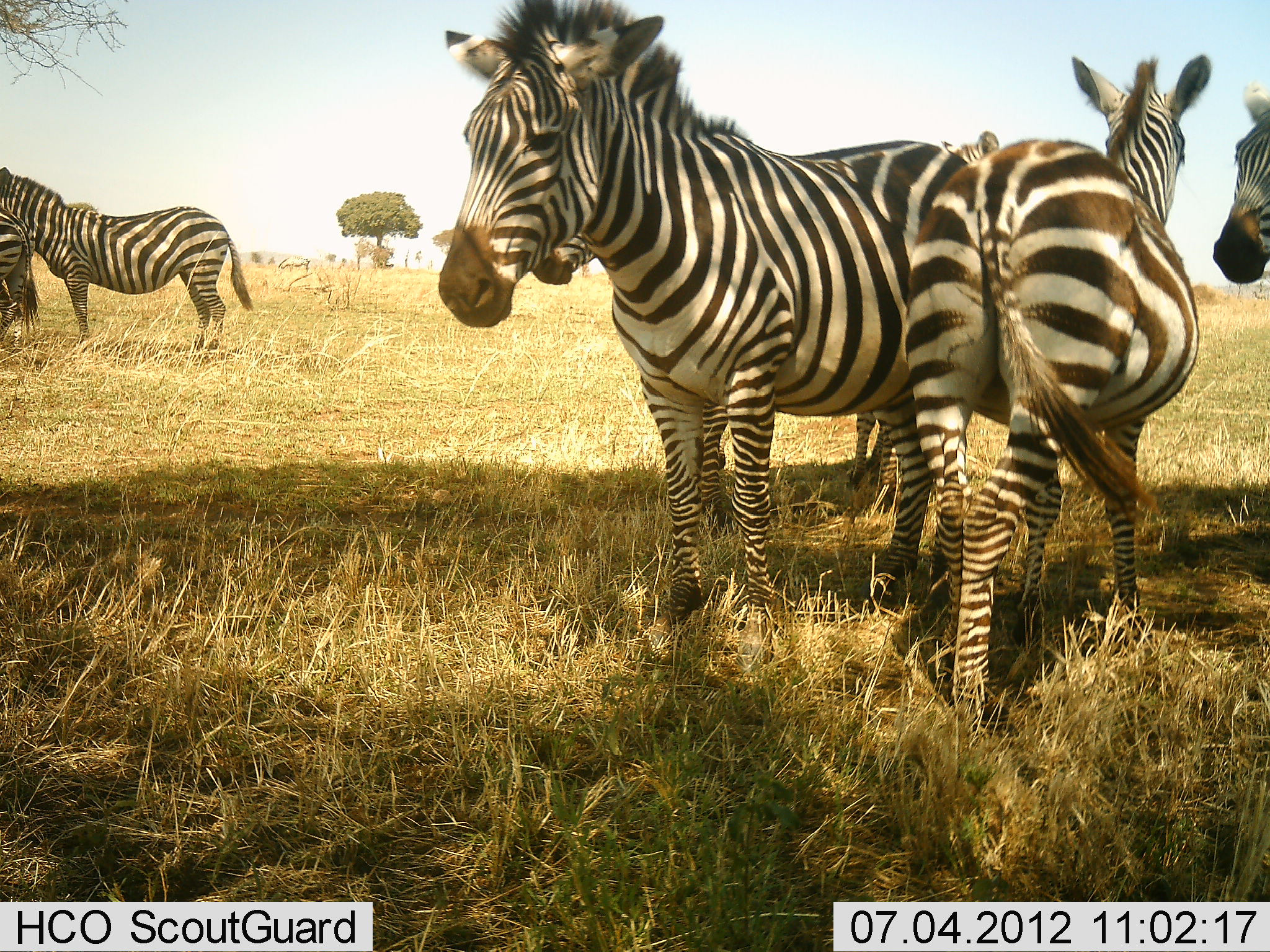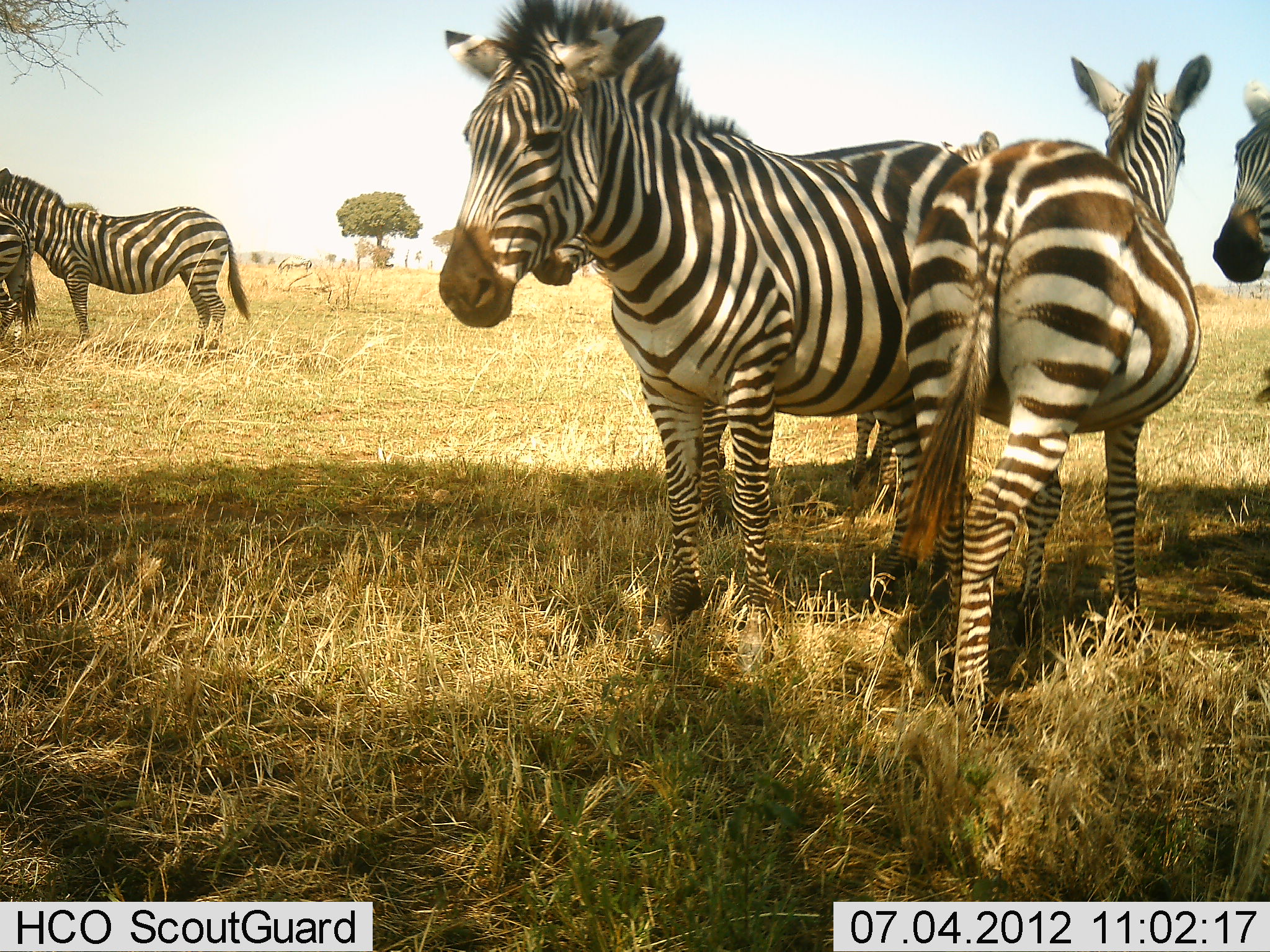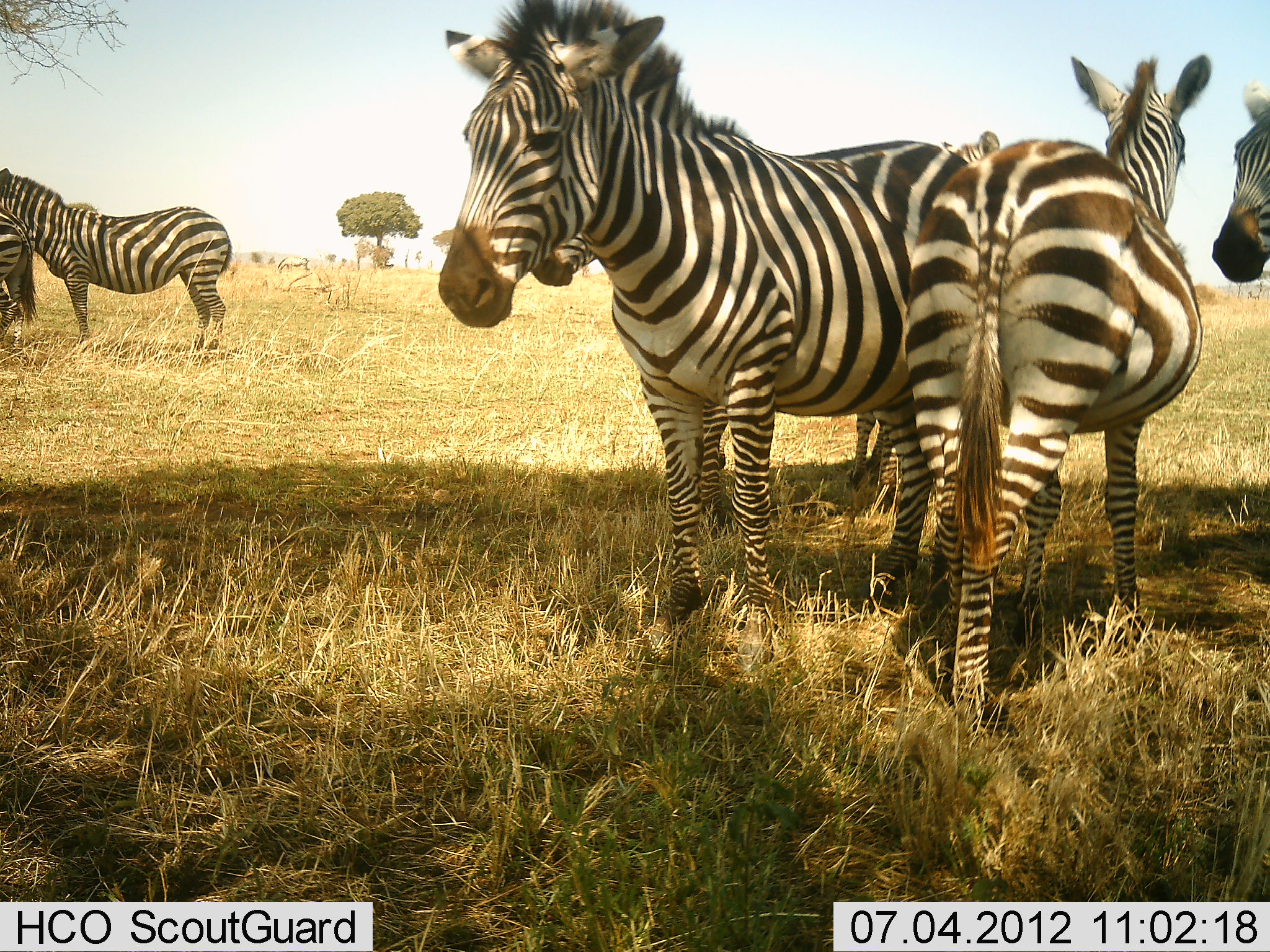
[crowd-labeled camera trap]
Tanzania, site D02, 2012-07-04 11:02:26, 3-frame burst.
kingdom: Animalia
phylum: Chordata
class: Mammalia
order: Perissodactyla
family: Equidae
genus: Equus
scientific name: Equus quagga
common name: plains zebra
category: zebra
Zebra (plains zebra) (Equus quagga), count 6. Behavior (volunteer vote fractions): standing 100%, resting 10%, moving 0%, interacting 0%. Young present (vote fraction): 0%. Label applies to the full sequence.